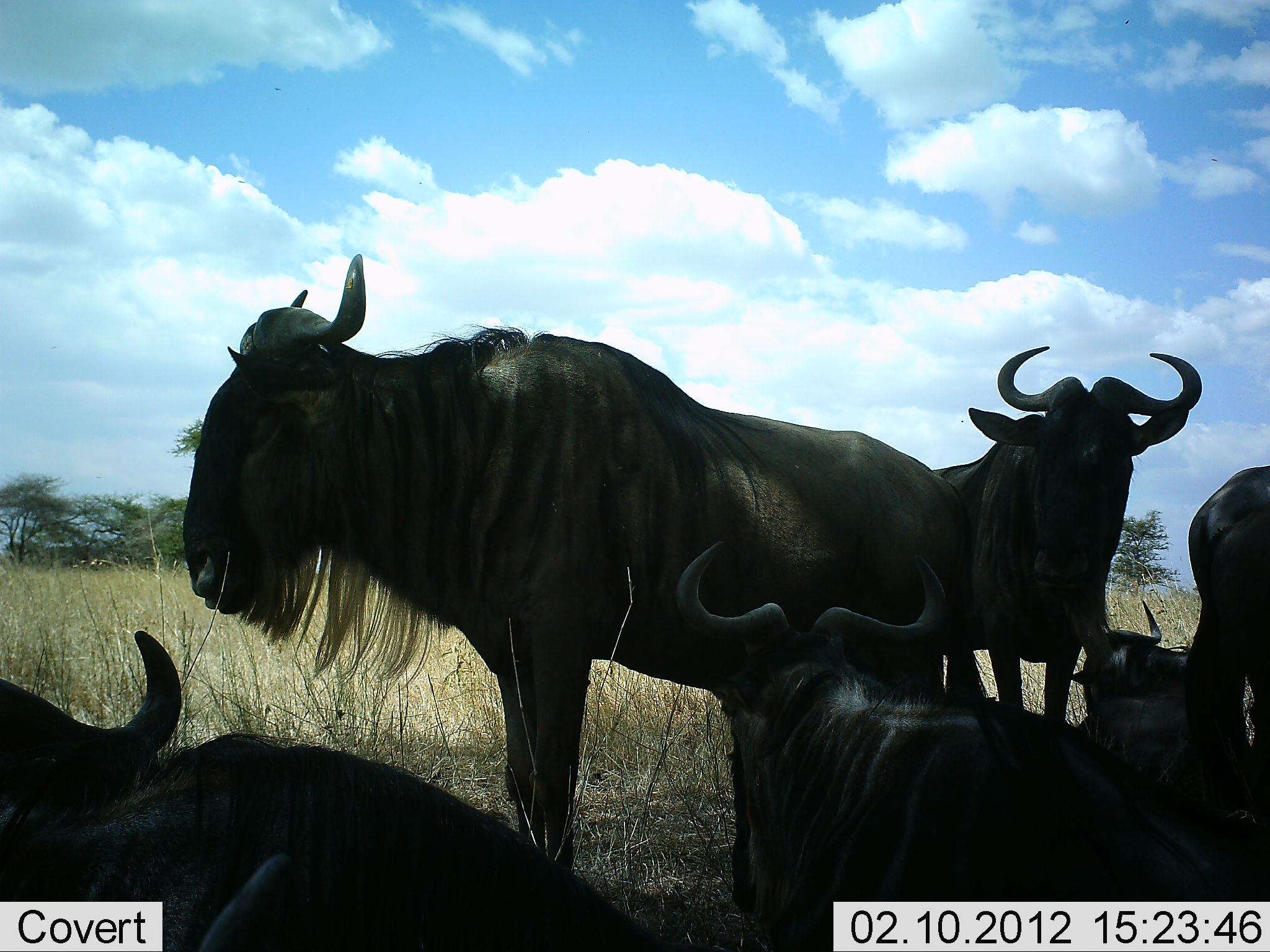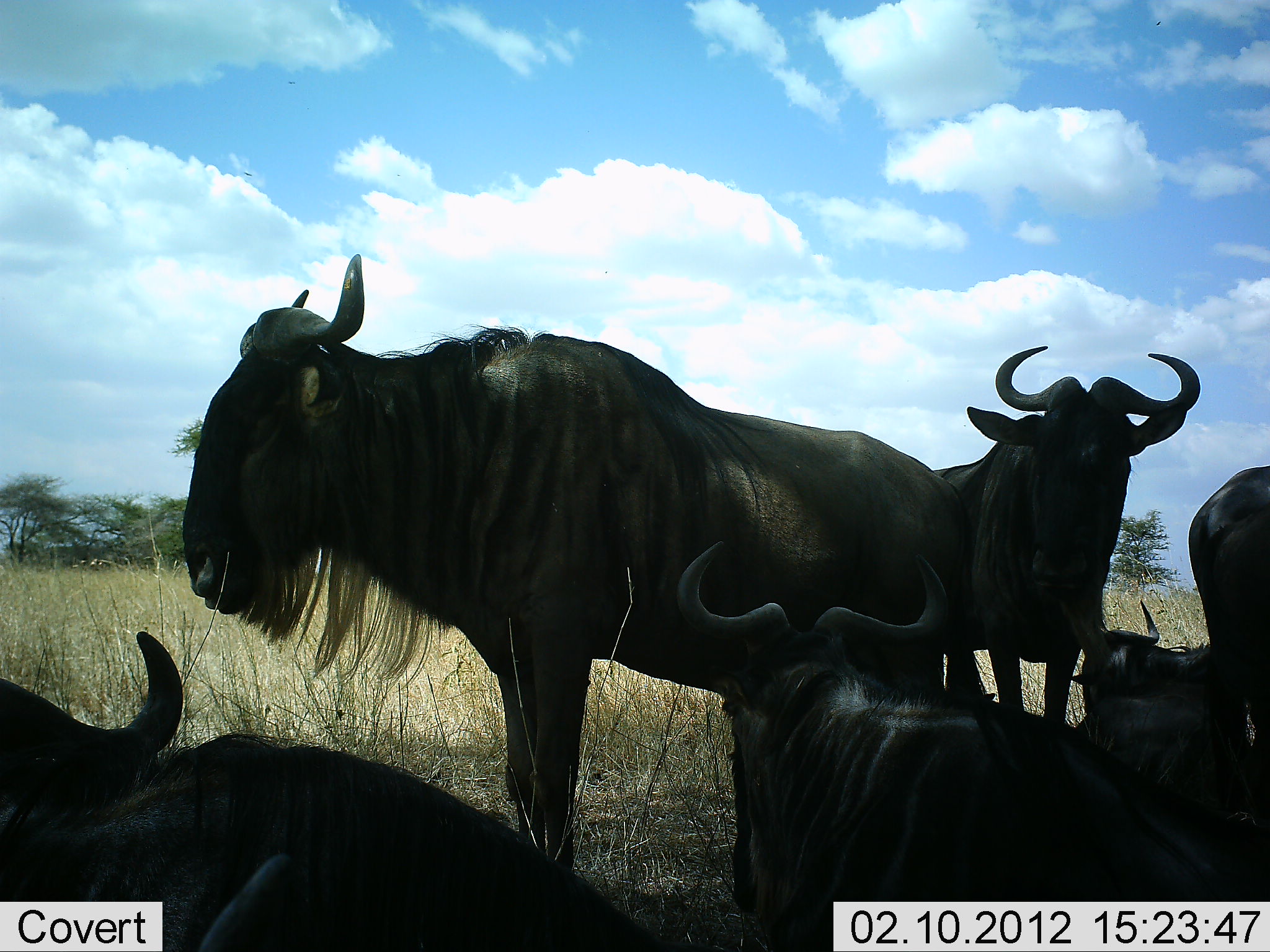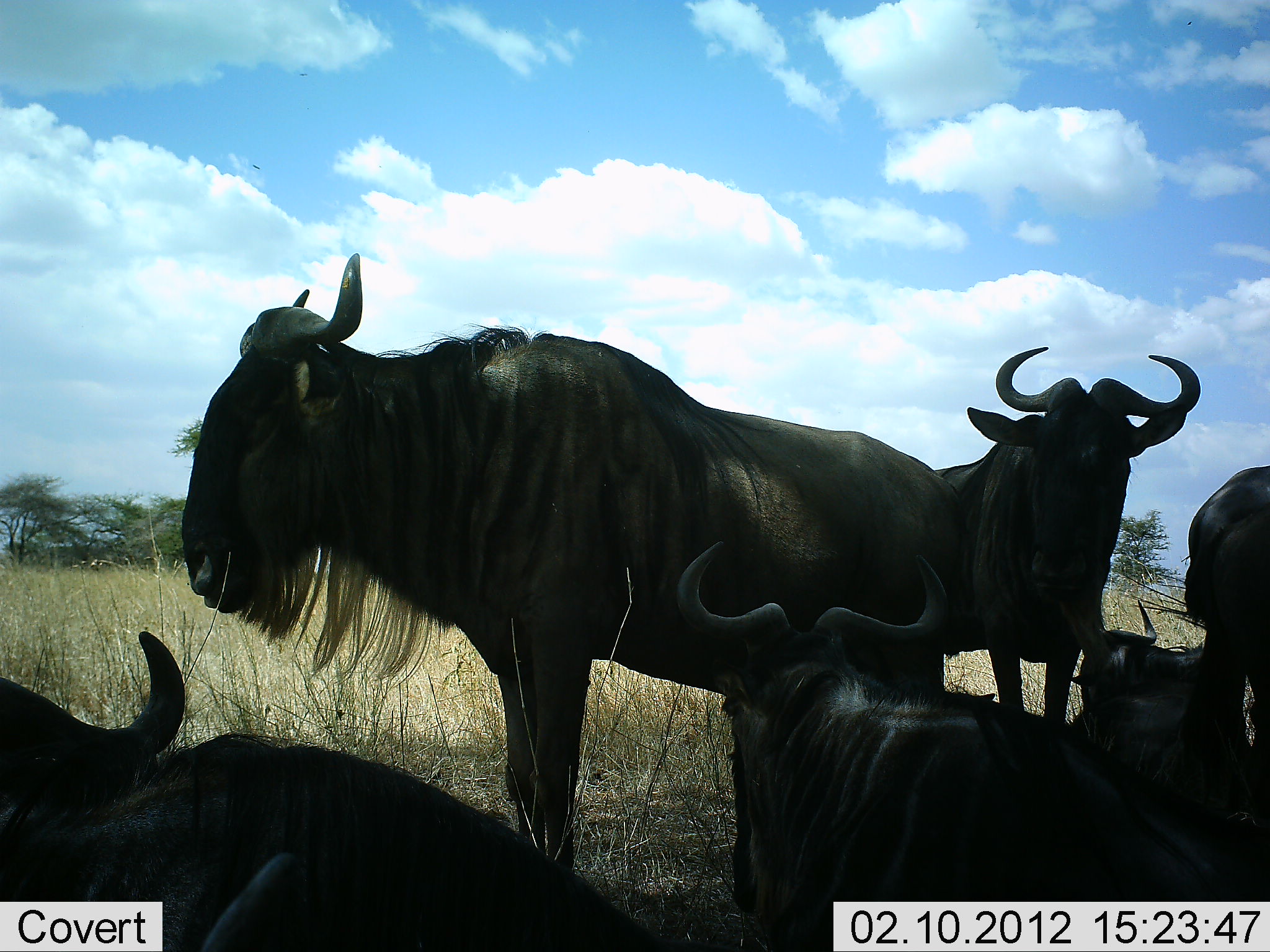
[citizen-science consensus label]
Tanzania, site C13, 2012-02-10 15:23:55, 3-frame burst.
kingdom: Animalia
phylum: Chordata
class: Mammalia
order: Artiodactyla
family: Bovidae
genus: Connochaetes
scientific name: Connochaetes taurinus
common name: blue wildebeest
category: wildebeest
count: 6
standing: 83%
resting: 96%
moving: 0%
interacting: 4%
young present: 0%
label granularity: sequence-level